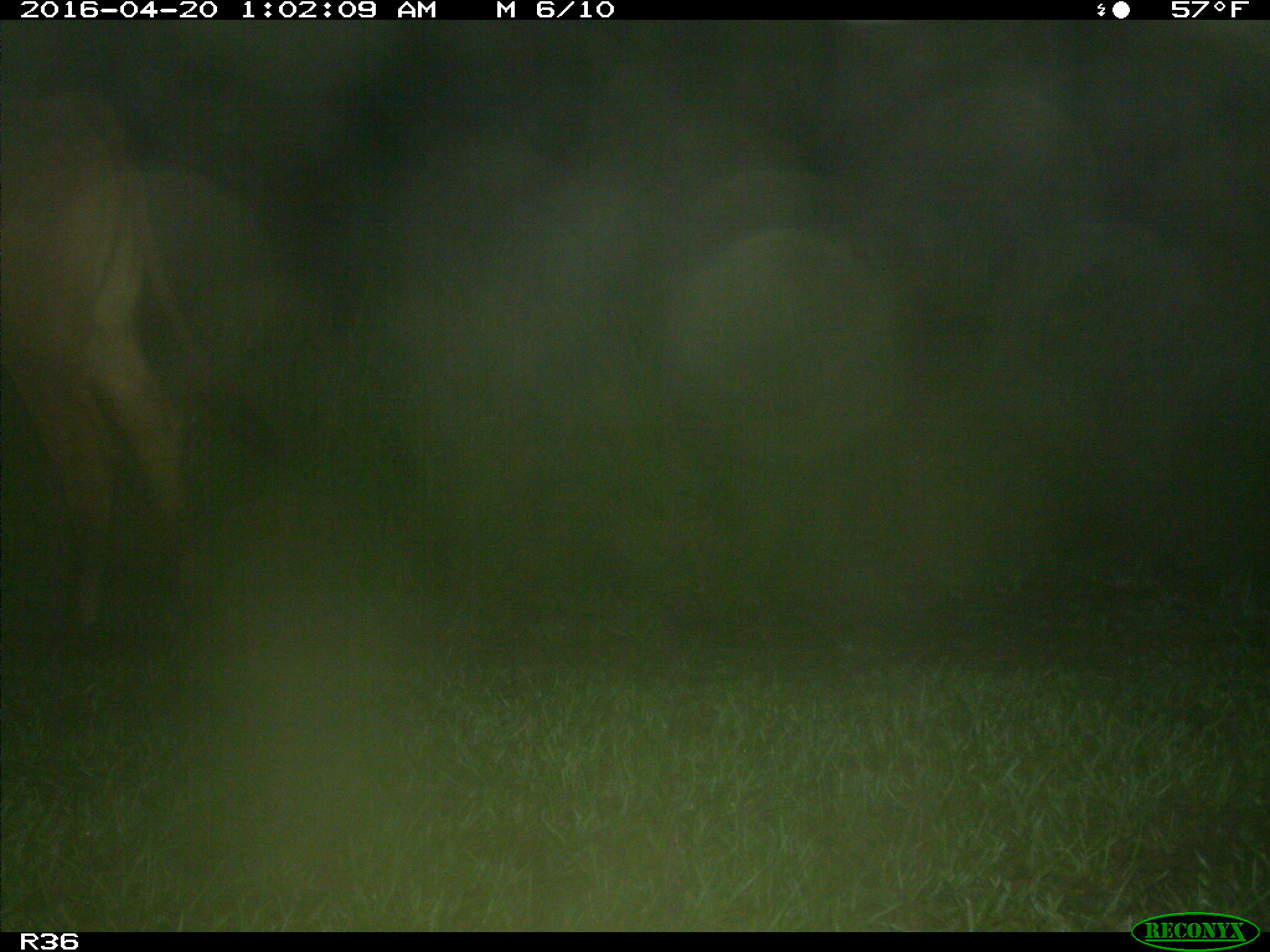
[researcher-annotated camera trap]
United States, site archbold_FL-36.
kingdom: Animalia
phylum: Chordata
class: Mammalia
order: Artiodactyla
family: Bovidae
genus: Bos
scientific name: Bos taurus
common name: domestic cow